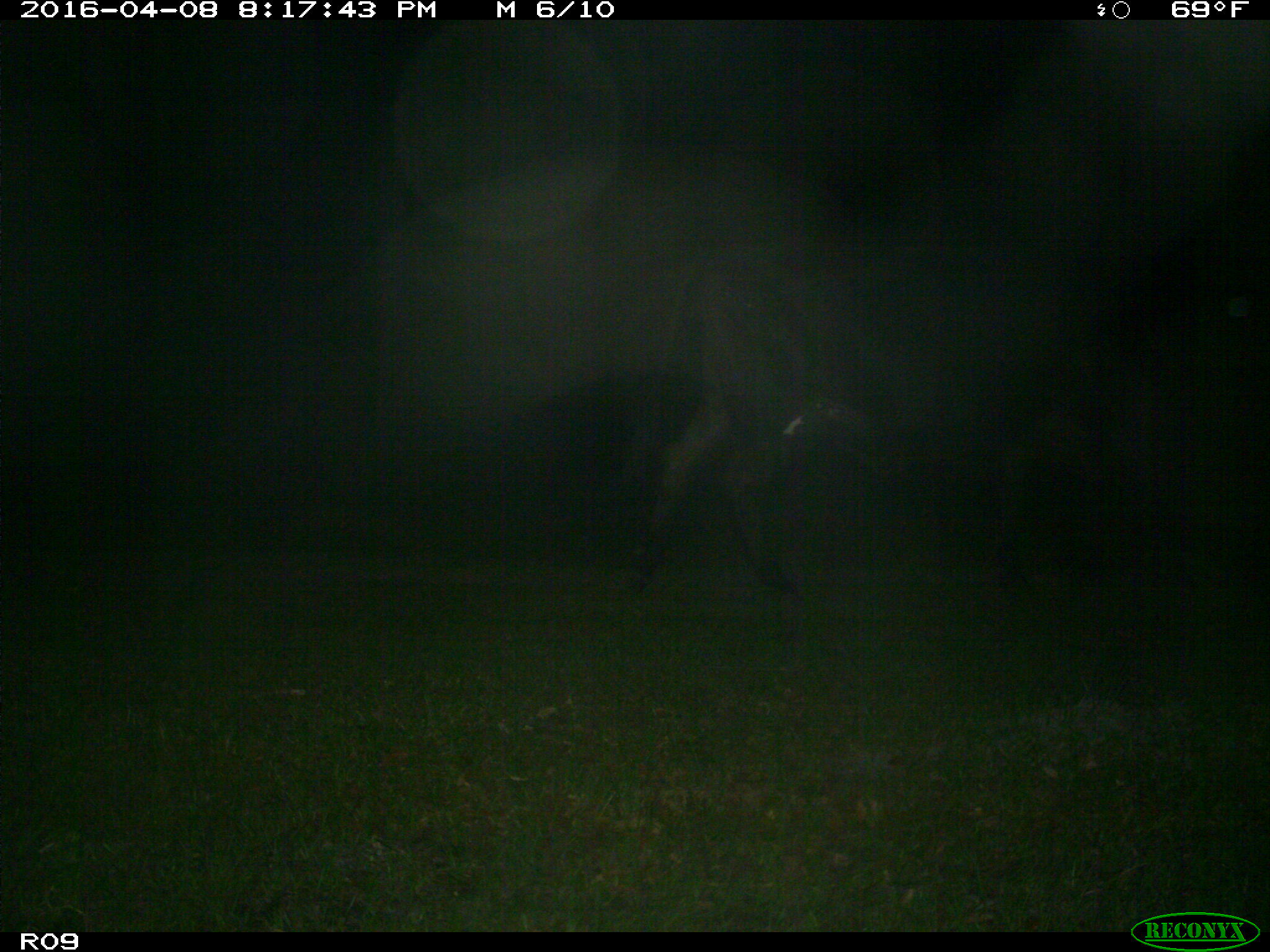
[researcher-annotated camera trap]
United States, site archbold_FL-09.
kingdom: Animalia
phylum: Chordata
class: Mammalia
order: Artiodactyla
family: Bovidae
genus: Bos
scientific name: Bos taurus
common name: domestic cow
Bos taurus (domestic cow).